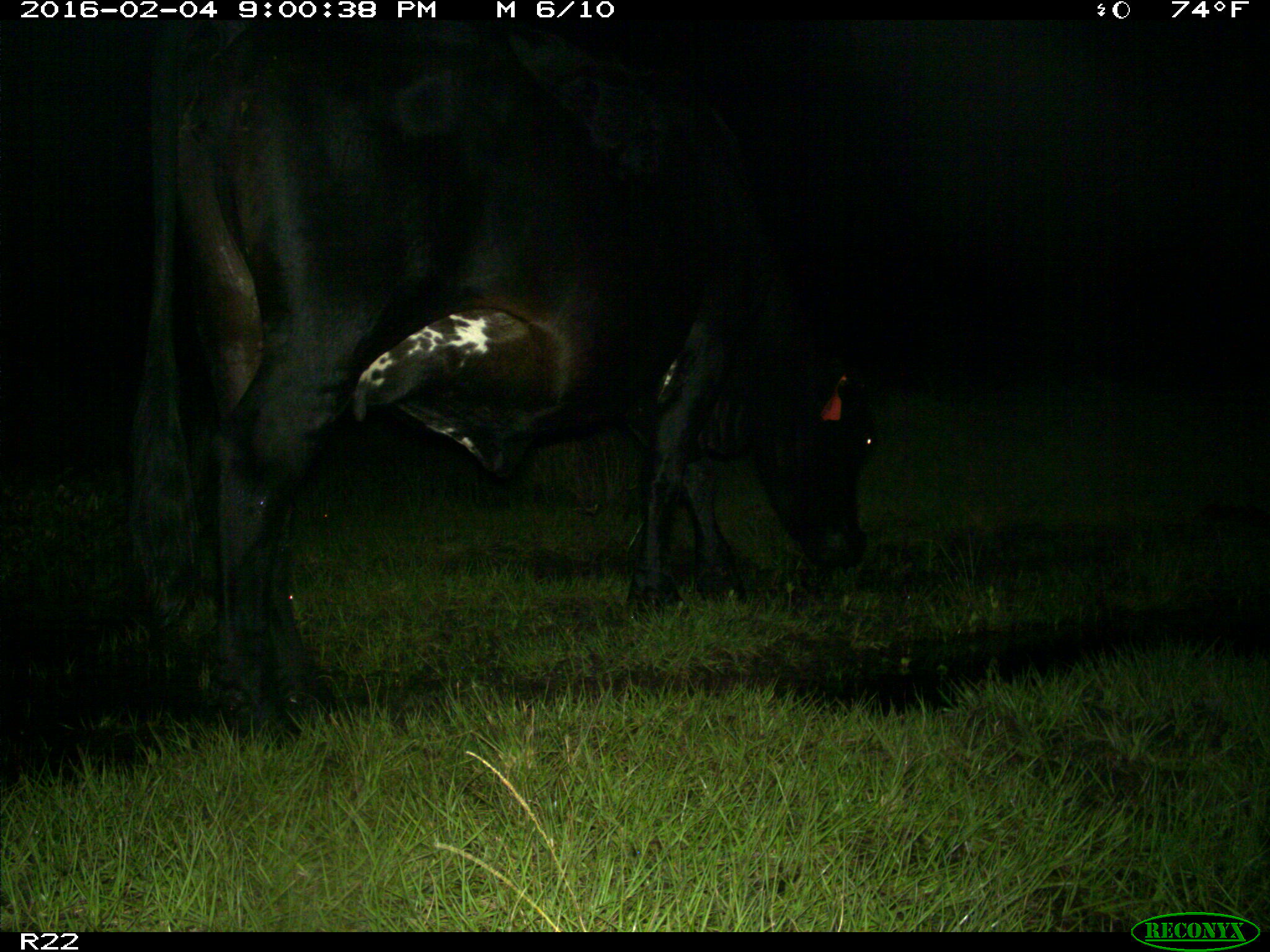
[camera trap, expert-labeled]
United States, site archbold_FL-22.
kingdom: Animalia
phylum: Chordata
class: Mammalia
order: Artiodactyla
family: Bovidae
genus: Bos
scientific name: Bos taurus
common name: domestic cow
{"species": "Bos taurus (domestic cow)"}